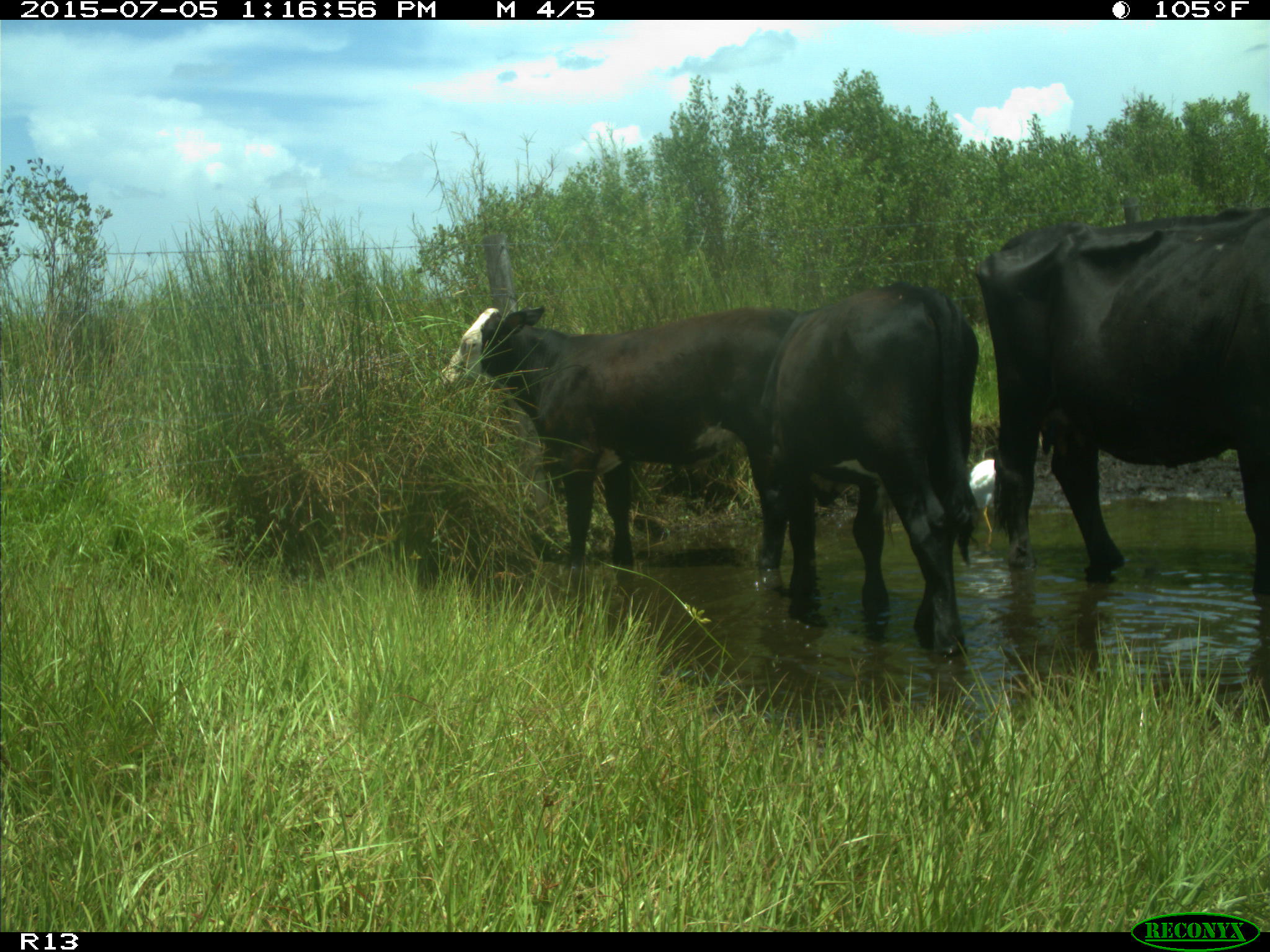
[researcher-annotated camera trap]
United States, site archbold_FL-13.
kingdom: Animalia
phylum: Chordata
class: Mammalia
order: Artiodactyla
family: Bovidae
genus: Bos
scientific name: Bos taurus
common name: domestic cow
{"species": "Bos taurus (domestic cow)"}